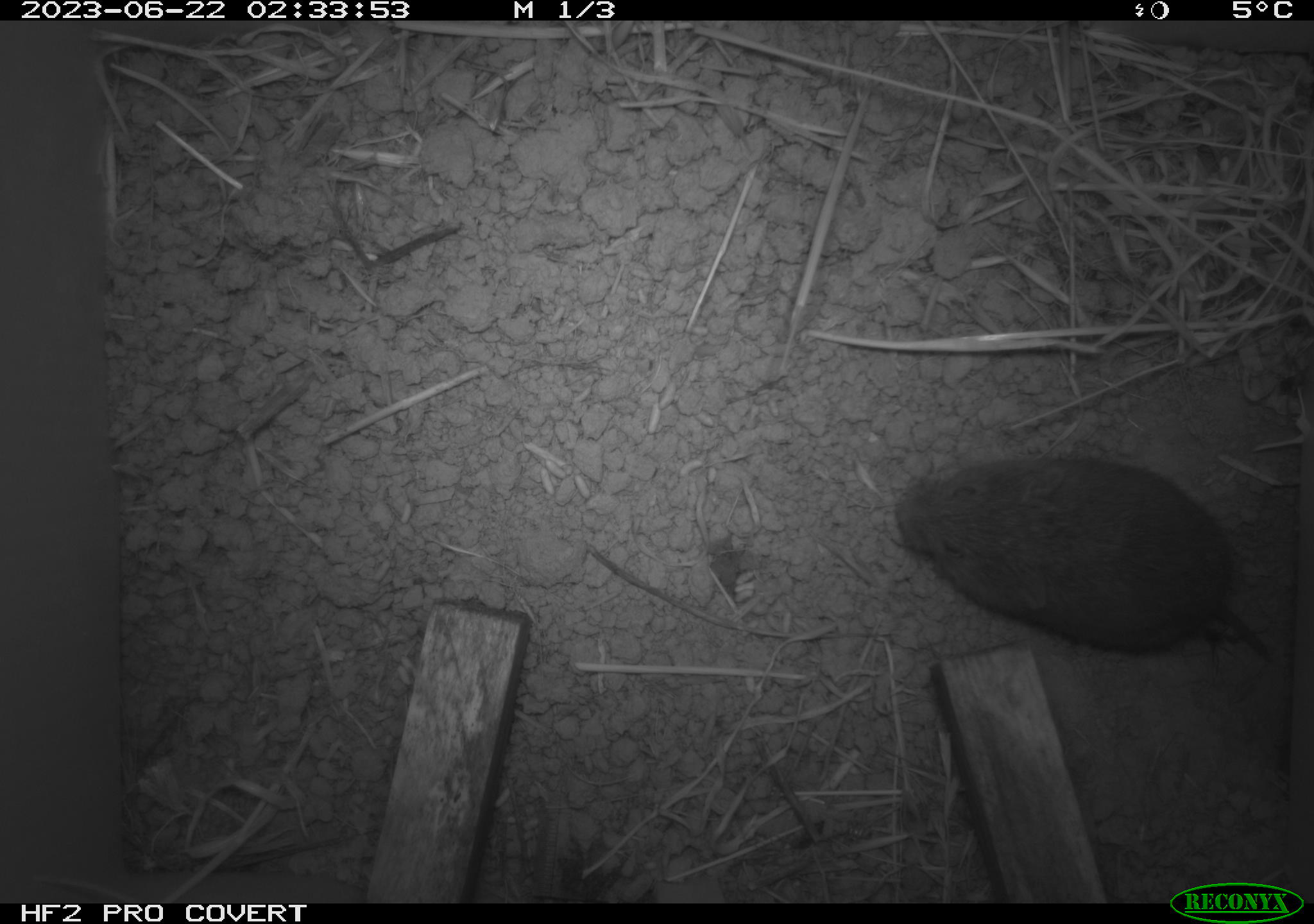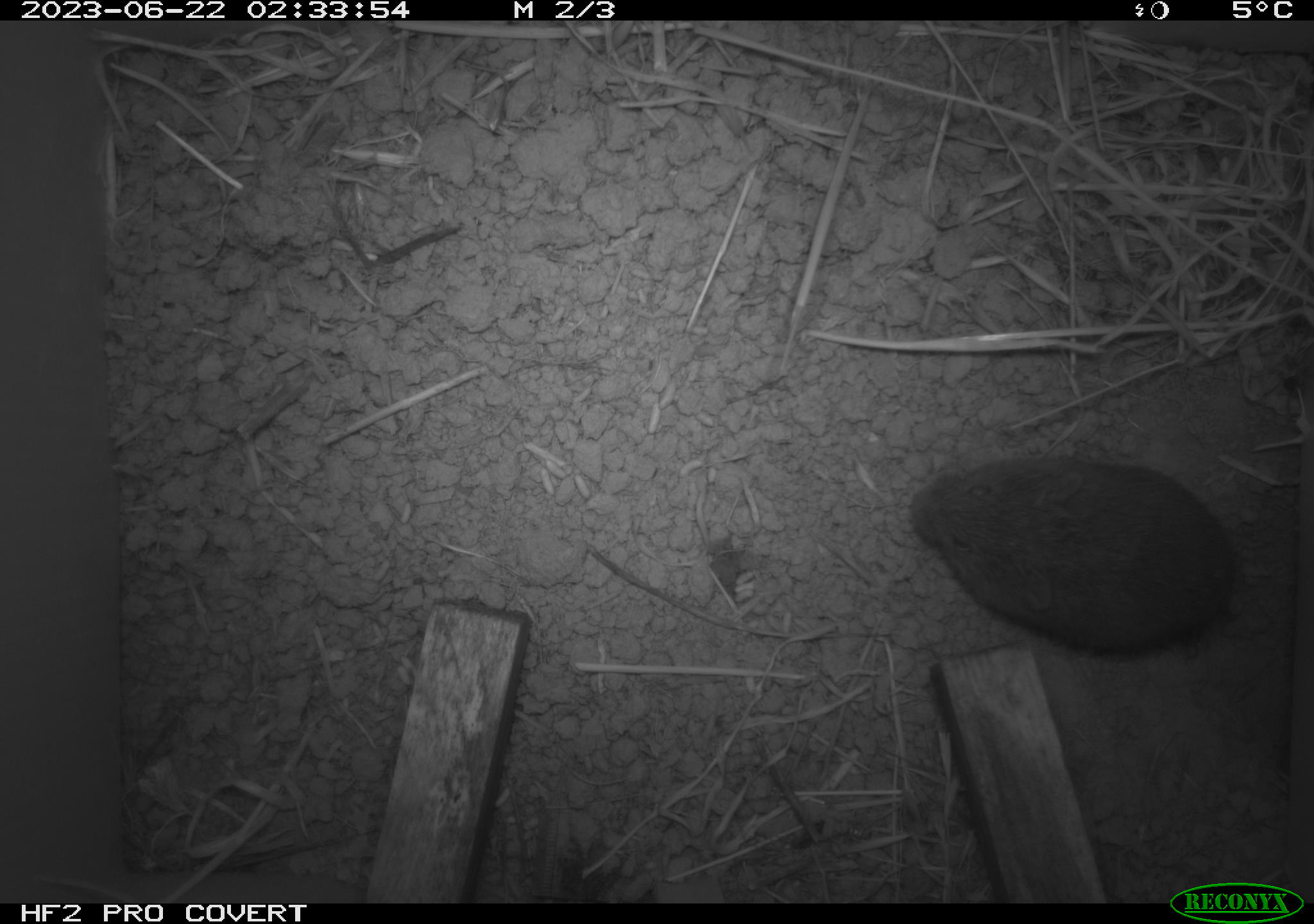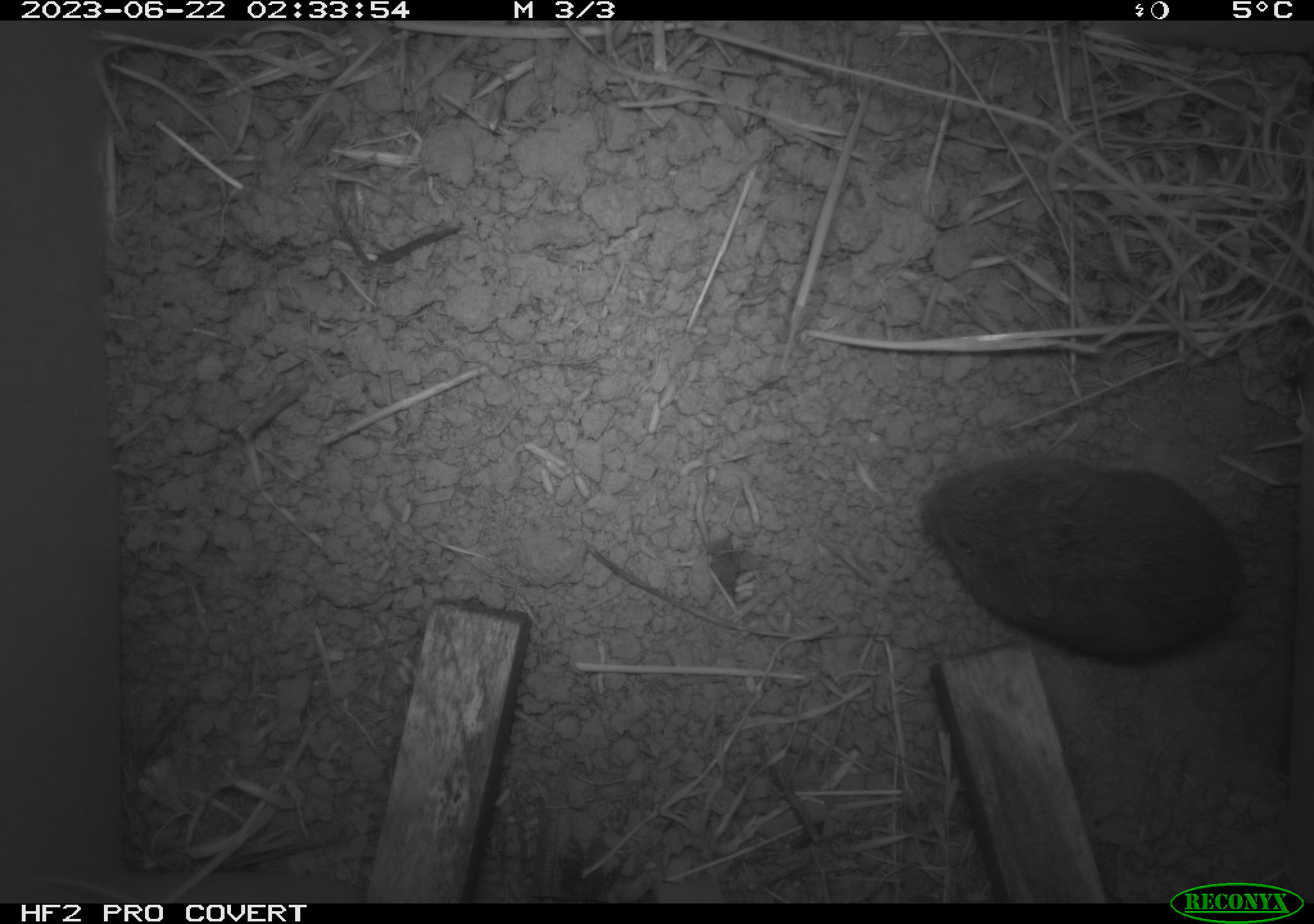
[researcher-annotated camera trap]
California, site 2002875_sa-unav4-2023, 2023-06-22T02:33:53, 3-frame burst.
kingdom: Animalia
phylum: Chordata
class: Mammalia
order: Rodentia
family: Cricetidae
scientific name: Arvicolinae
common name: voles, lemmings, and muskrats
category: arvicolinae subfamily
Arvicolinae subfamily (voles, lemmings, and muskrats) (Arvicolinae).